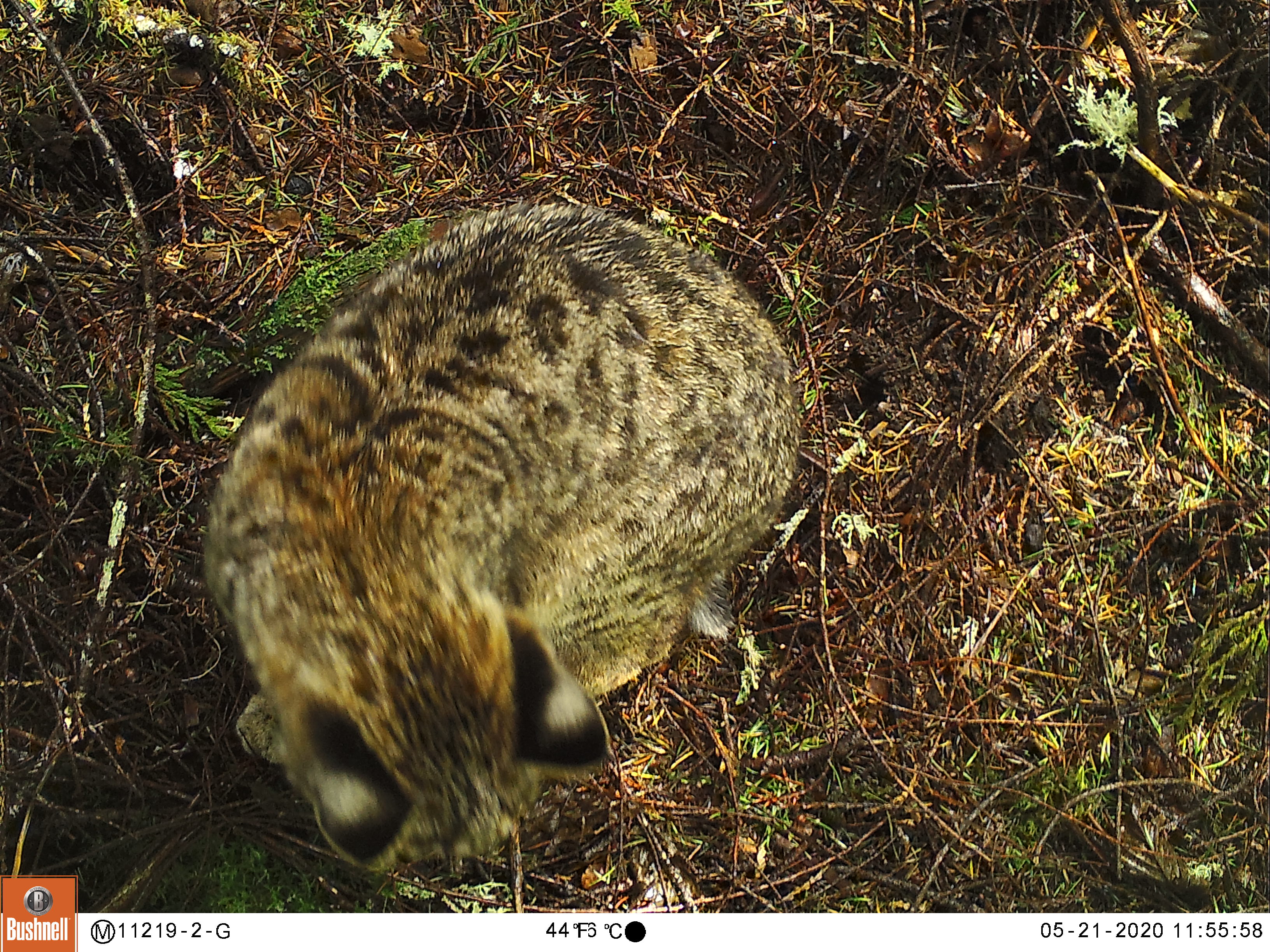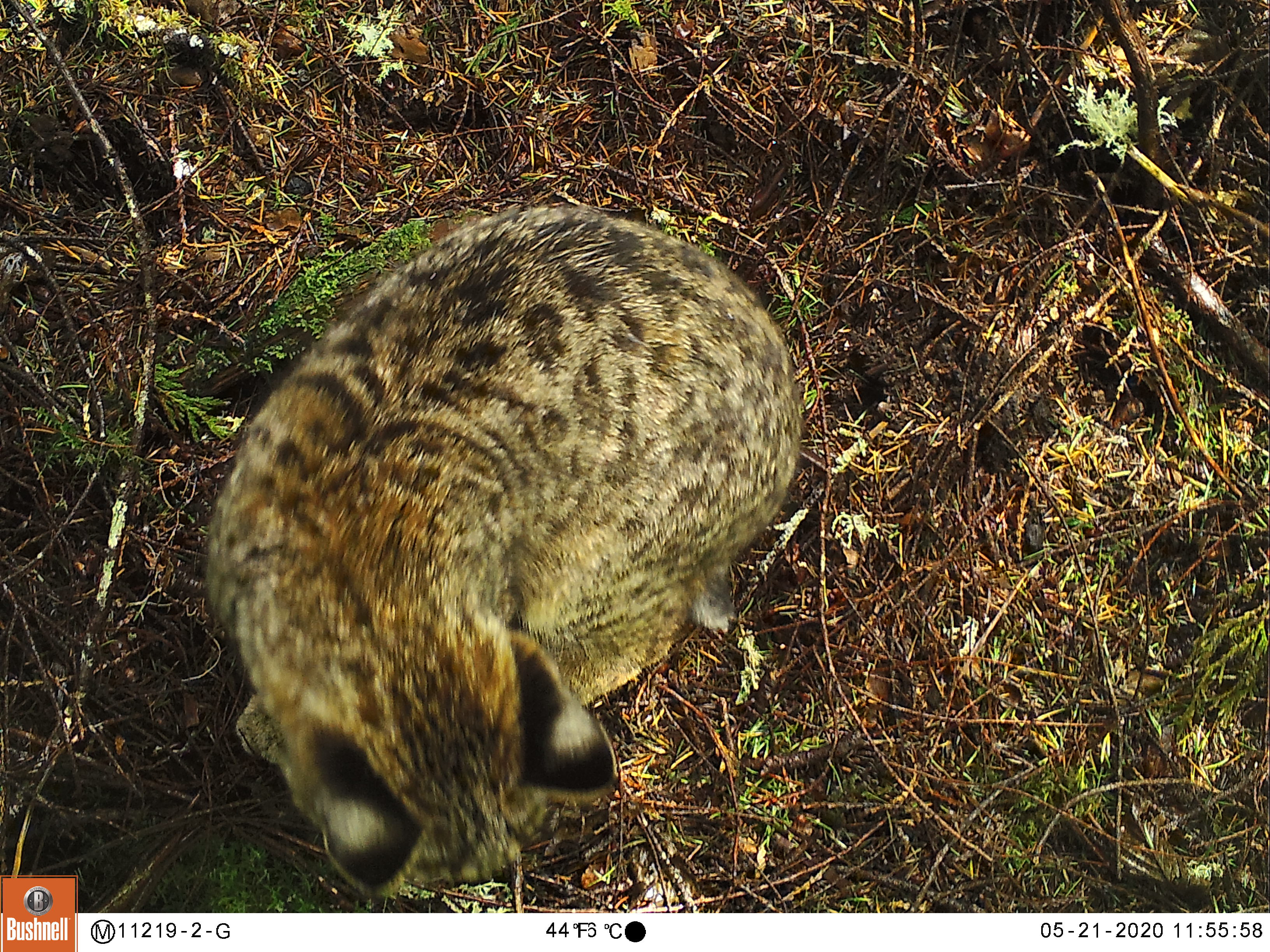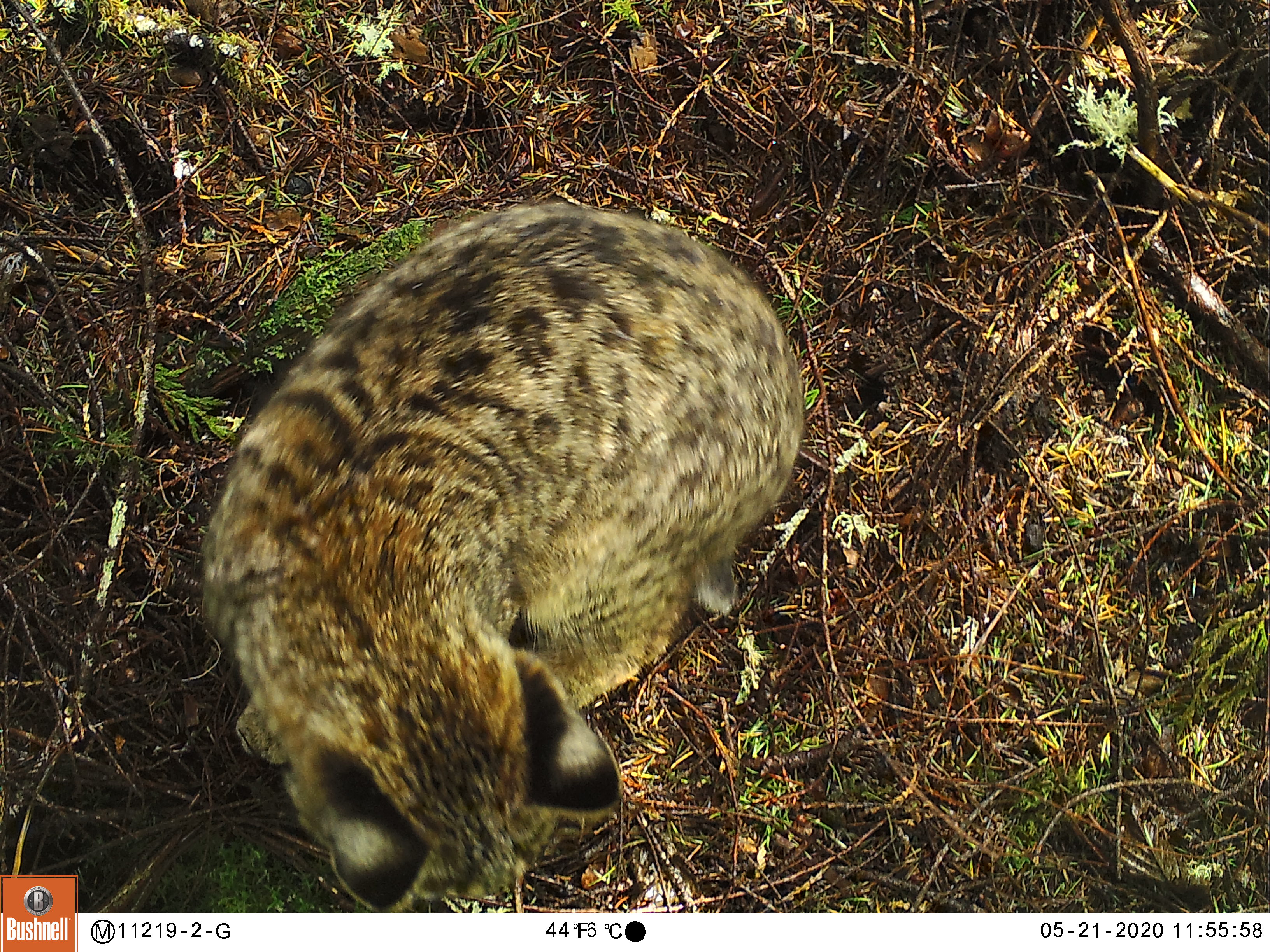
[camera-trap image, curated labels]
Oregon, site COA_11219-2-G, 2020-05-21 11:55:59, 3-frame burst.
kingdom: Animalia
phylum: Chordata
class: Mammalia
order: Carnivora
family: Felidae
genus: Lynx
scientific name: Lynx rufus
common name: bobcat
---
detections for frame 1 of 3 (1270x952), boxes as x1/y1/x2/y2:
bobcat: 168/189/826/885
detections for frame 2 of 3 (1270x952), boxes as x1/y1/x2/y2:
bobcat: 187/190/821/902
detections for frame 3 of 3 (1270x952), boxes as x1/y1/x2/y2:
bobcat: 173/183/816/907